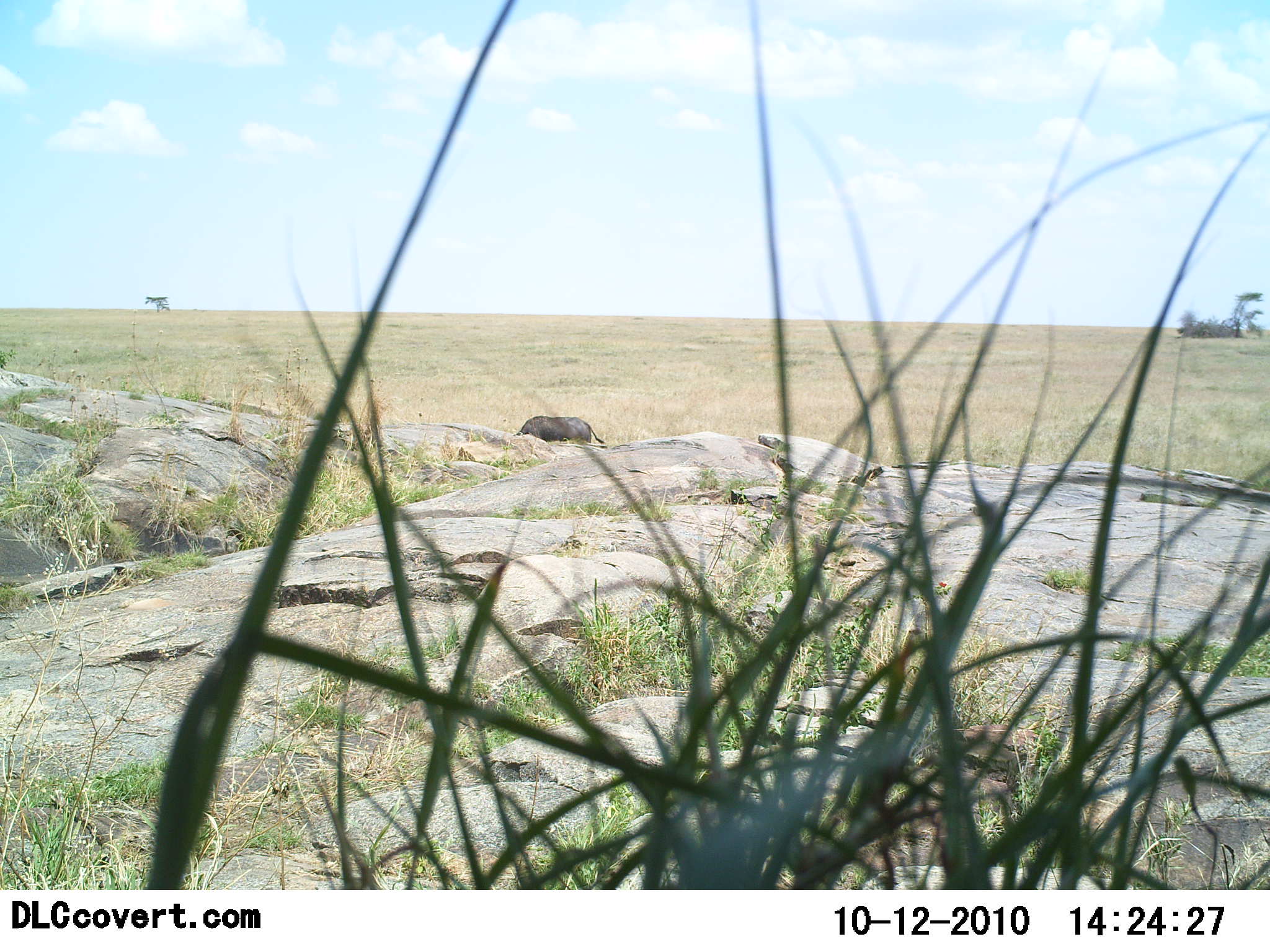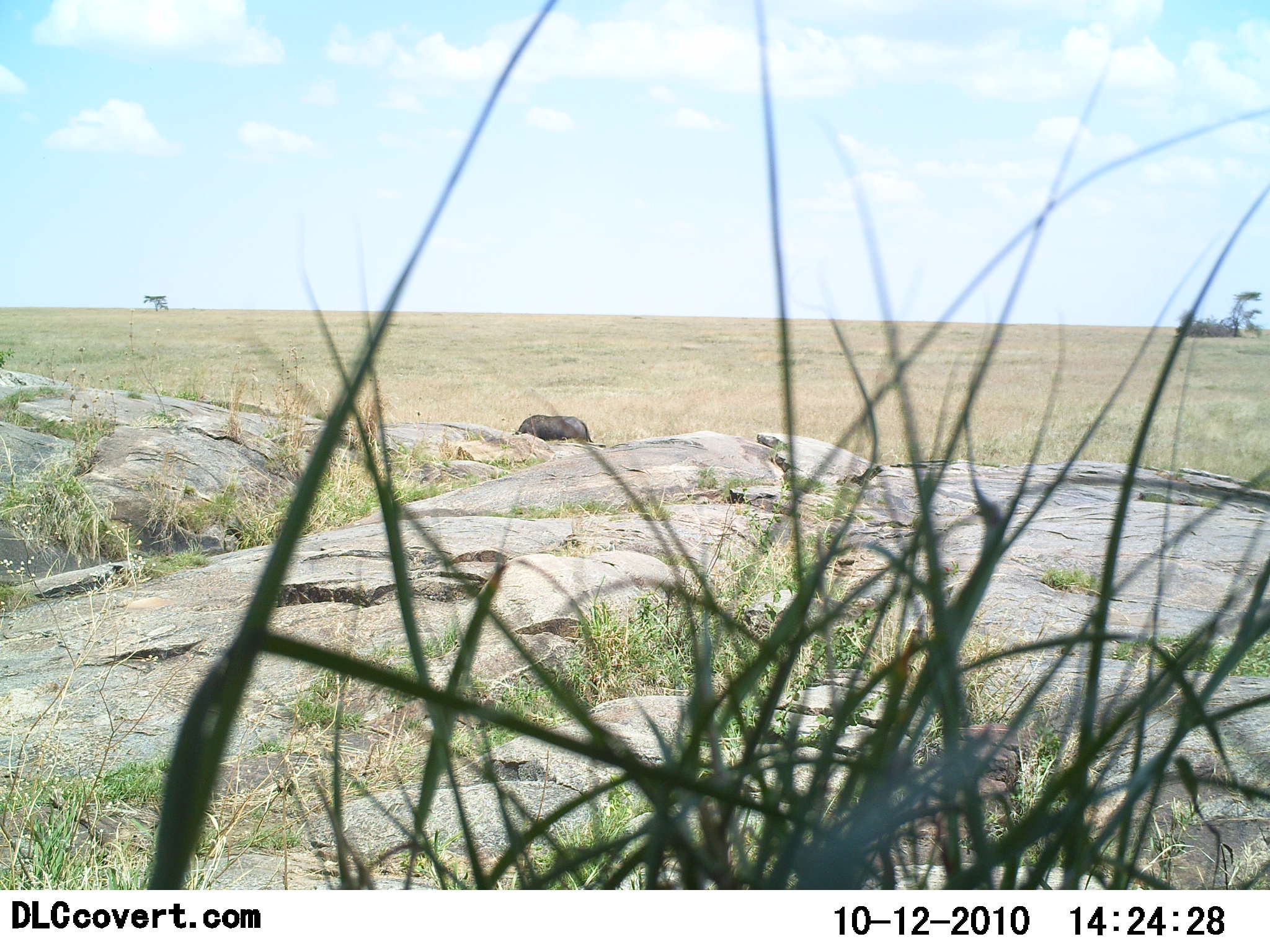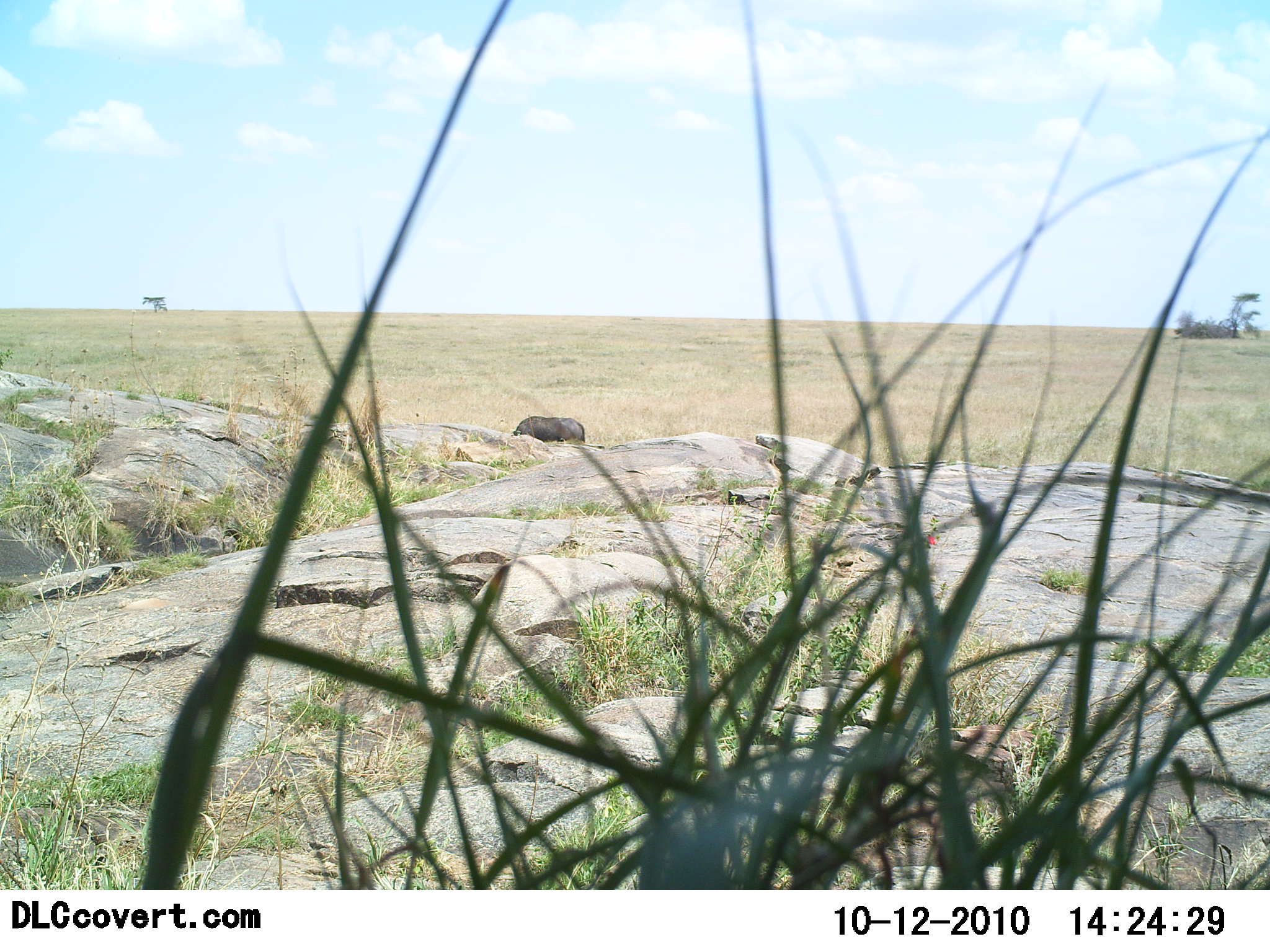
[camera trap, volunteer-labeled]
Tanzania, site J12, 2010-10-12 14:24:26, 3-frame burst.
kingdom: Animalia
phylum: Chordata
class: Mammalia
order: Artiodactyla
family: Bovidae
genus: Connochaetes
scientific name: Connochaetes taurinus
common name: blue wildebeest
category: wildebeest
Wildebeest (blue wildebeest) (Connochaetes taurinus), count 1. Behavior (volunteer vote fractions): standing 20%, resting 0%, moving 0%, interacting 0%. Young present (vote fraction): 0%. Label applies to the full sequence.